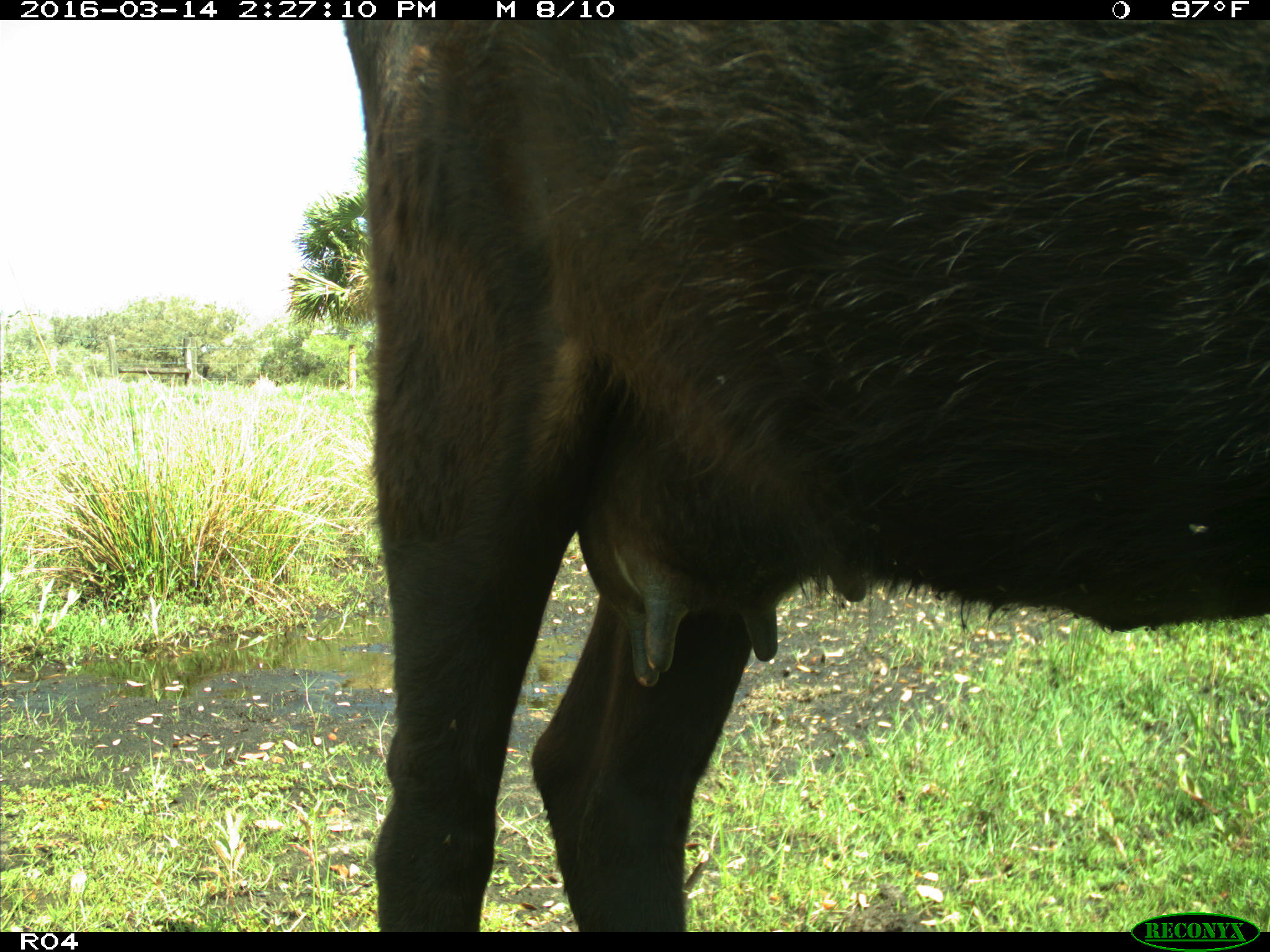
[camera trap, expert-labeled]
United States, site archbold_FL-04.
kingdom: Animalia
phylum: Chordata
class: Mammalia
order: Artiodactyla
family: Bovidae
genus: Bos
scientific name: Bos taurus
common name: domestic cow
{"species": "Bos taurus (domestic cow)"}